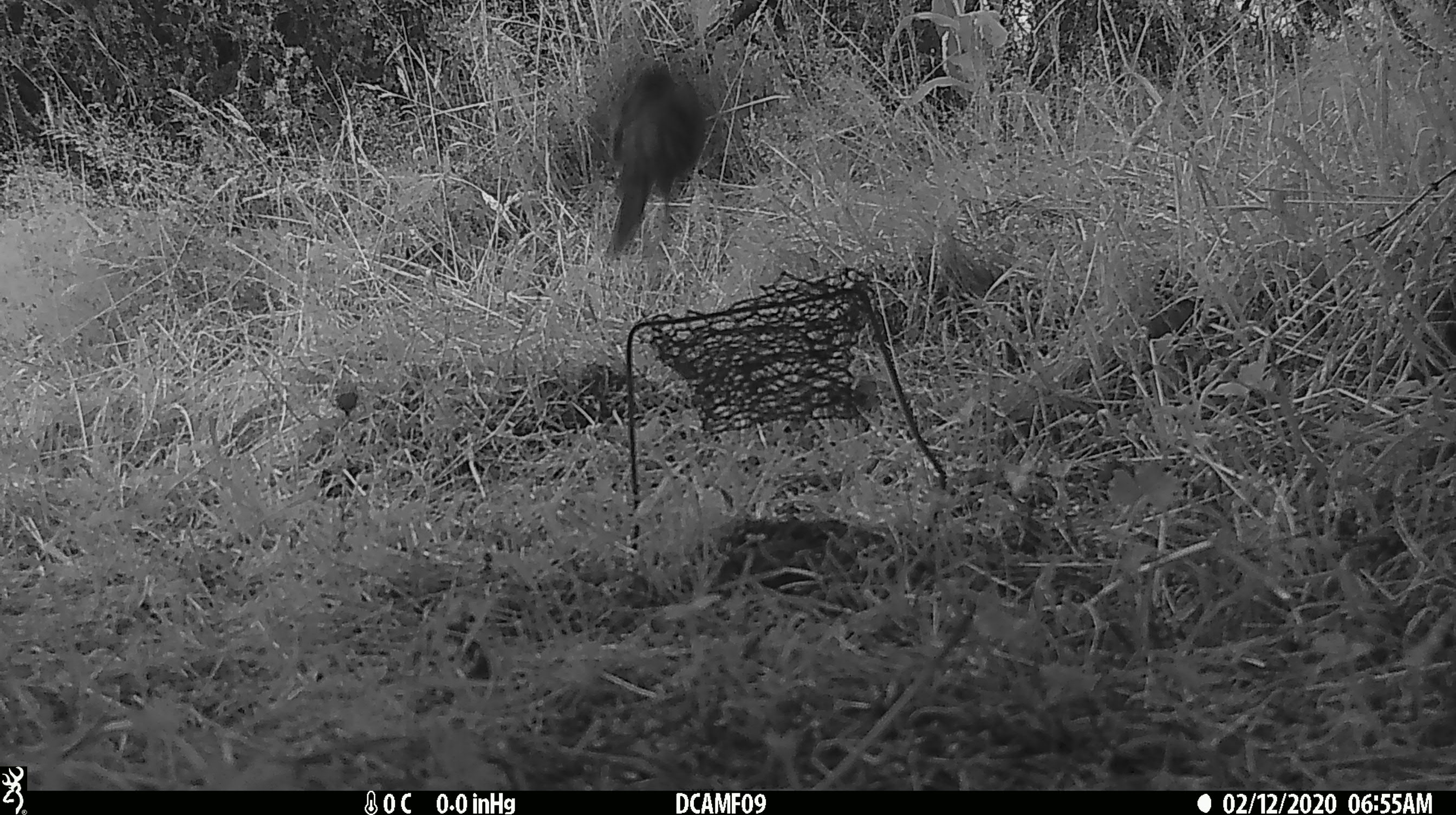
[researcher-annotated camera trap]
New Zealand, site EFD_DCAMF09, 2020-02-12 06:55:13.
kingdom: Animalia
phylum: Chordata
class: Aves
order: Passeriformes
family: Turdidae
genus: Turdus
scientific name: Turdus philomelos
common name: song thrush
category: thrush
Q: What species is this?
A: Thrush (song thrush) (Turdus philomelos).